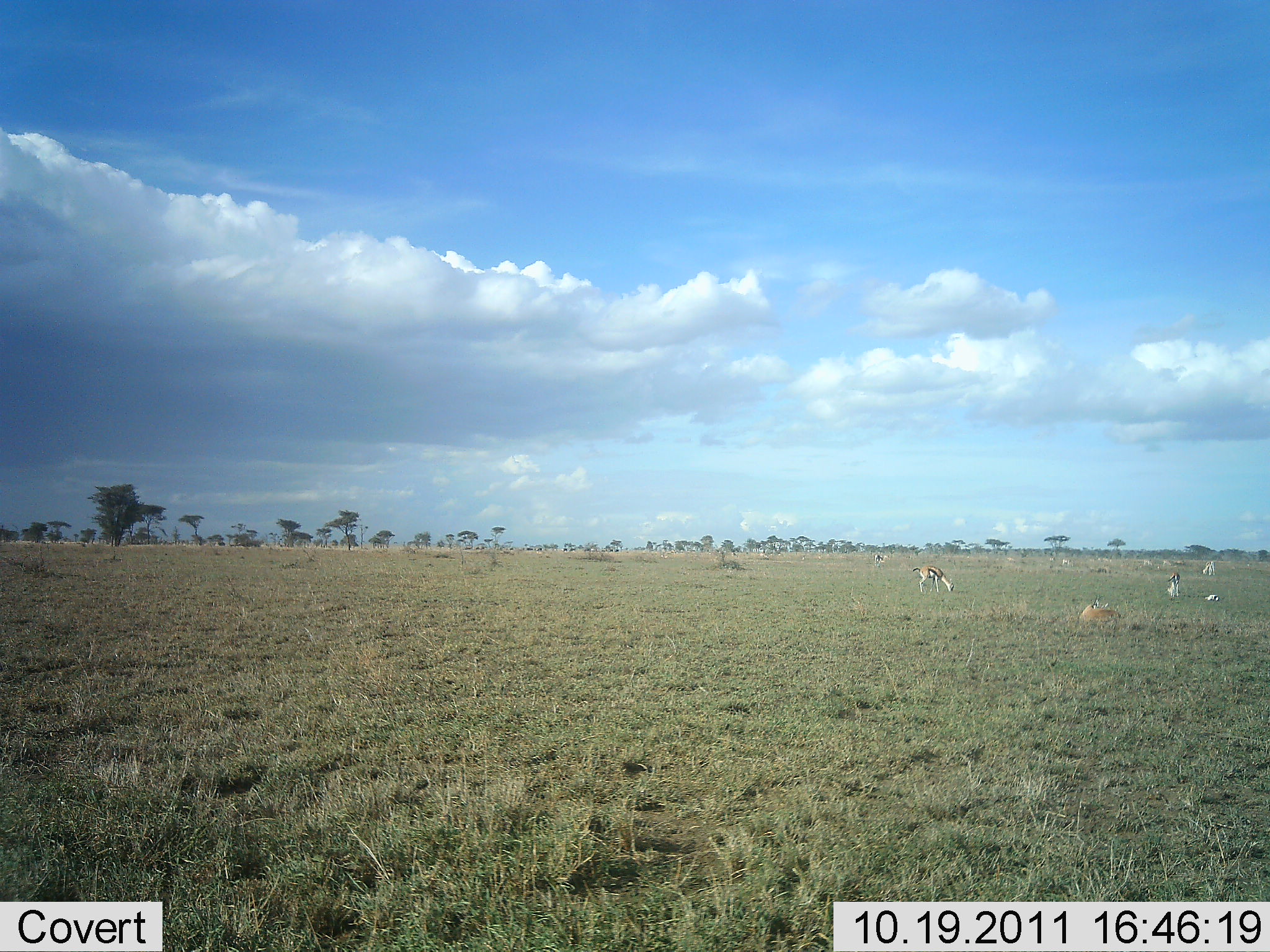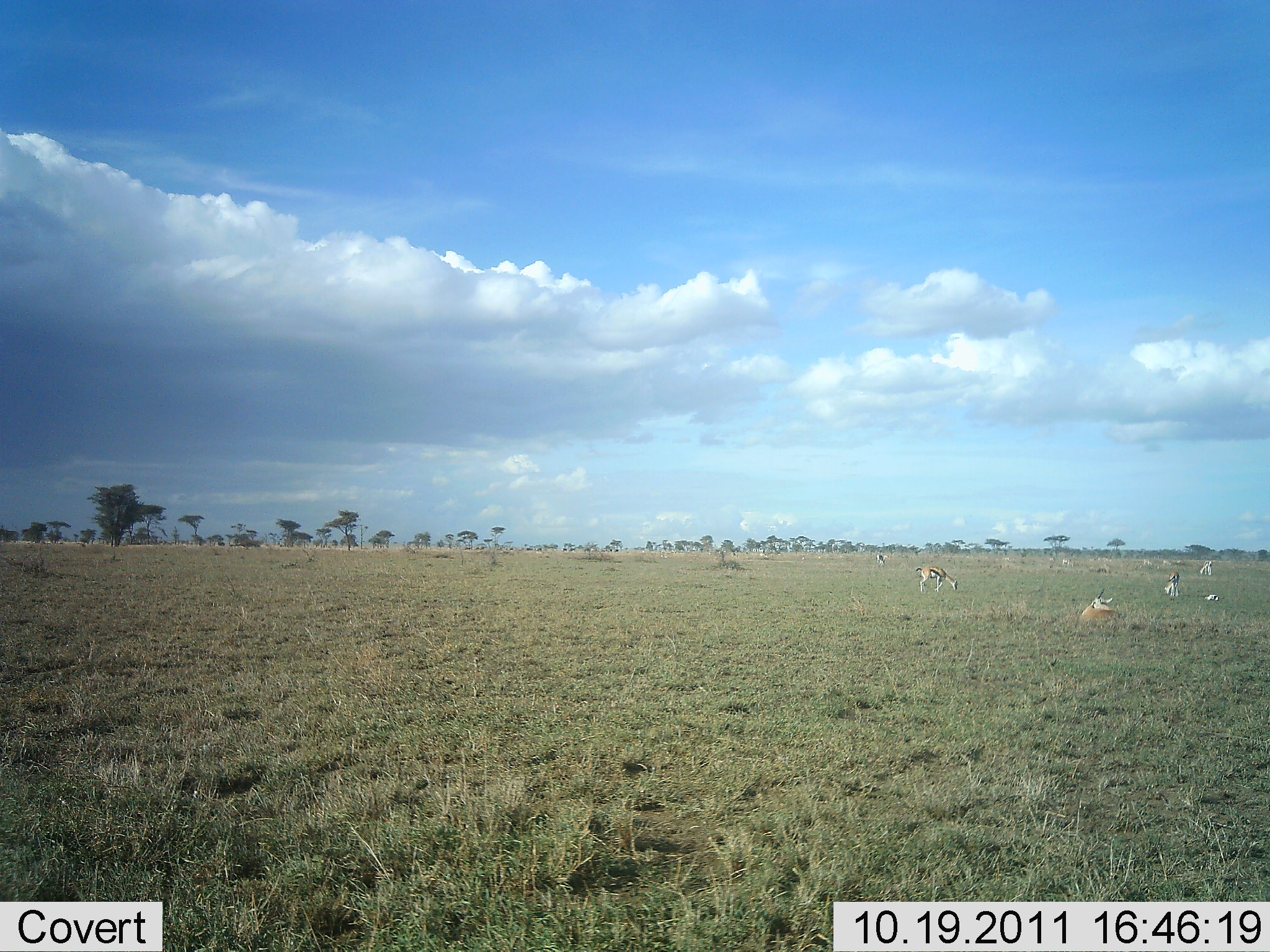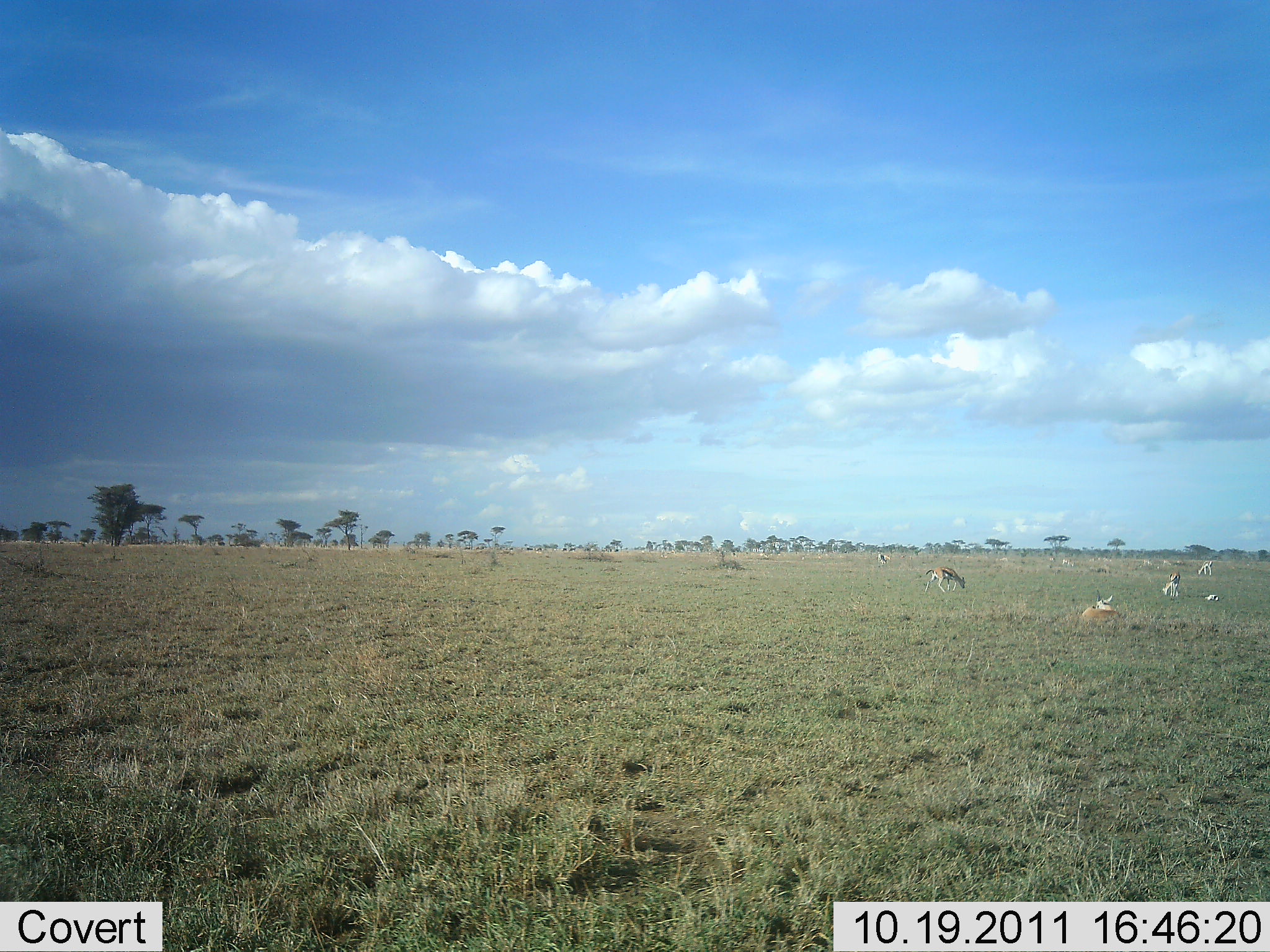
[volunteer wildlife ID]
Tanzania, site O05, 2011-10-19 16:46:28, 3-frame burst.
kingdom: Animalia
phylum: Chordata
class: Mammalia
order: Artiodactyla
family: Bovidae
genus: Eudorcas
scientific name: Eudorcas thomsonii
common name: thomson's gazelle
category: gazellethomsons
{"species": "gazellethomsons (thomson's gazelle) (Eudorcas thomsonii)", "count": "5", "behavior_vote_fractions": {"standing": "45%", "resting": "55%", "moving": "27%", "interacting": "0%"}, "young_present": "0%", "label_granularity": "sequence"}